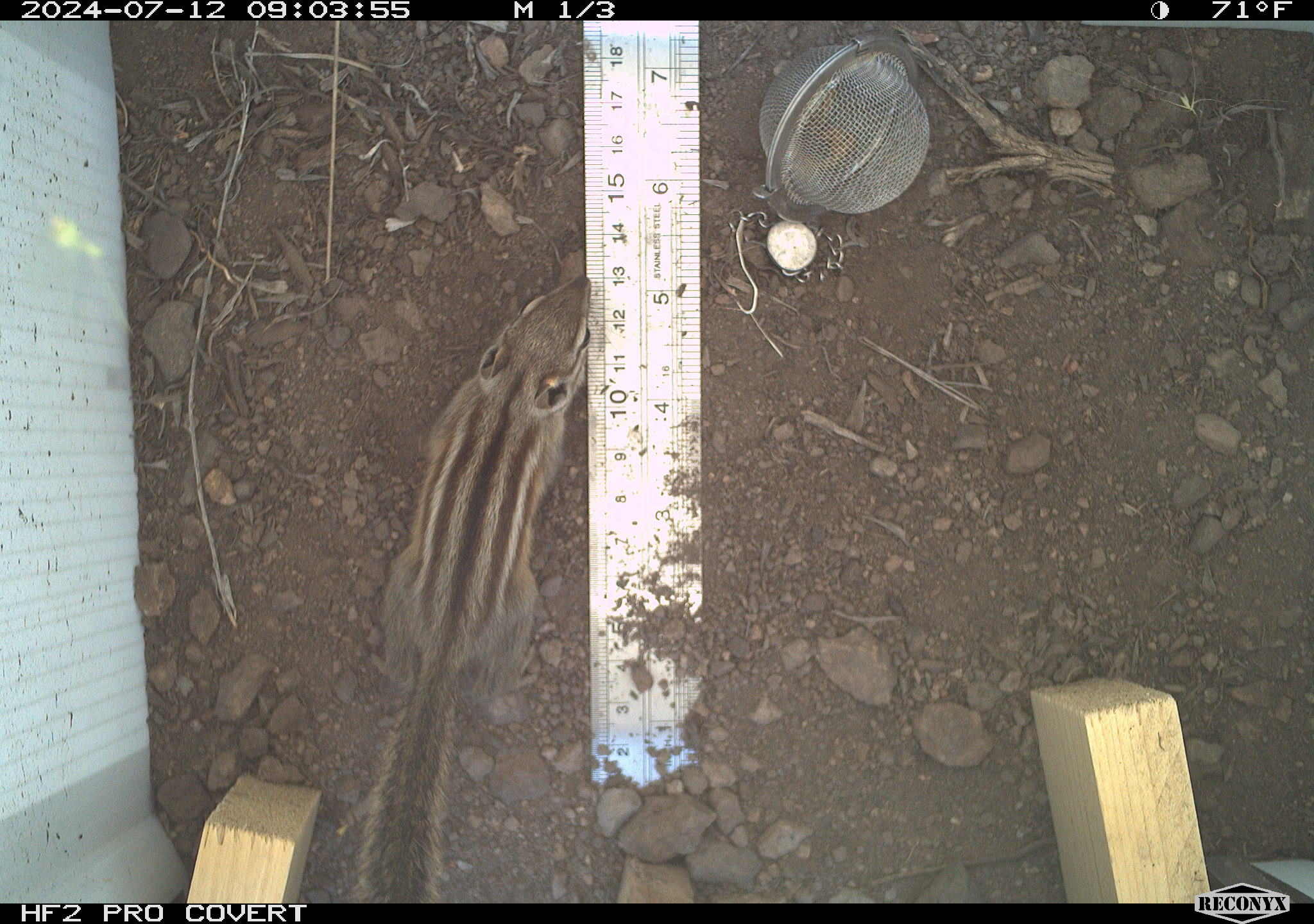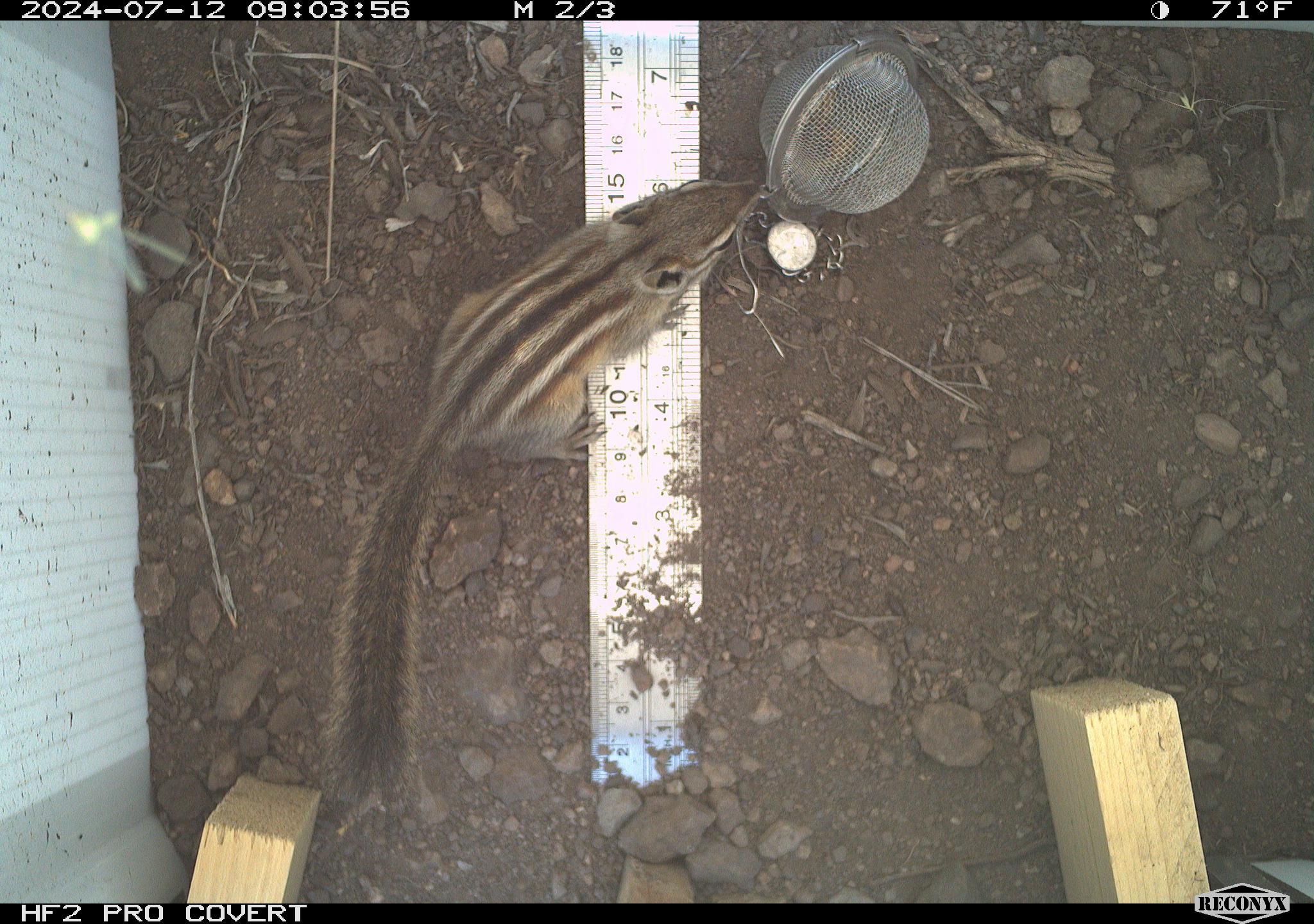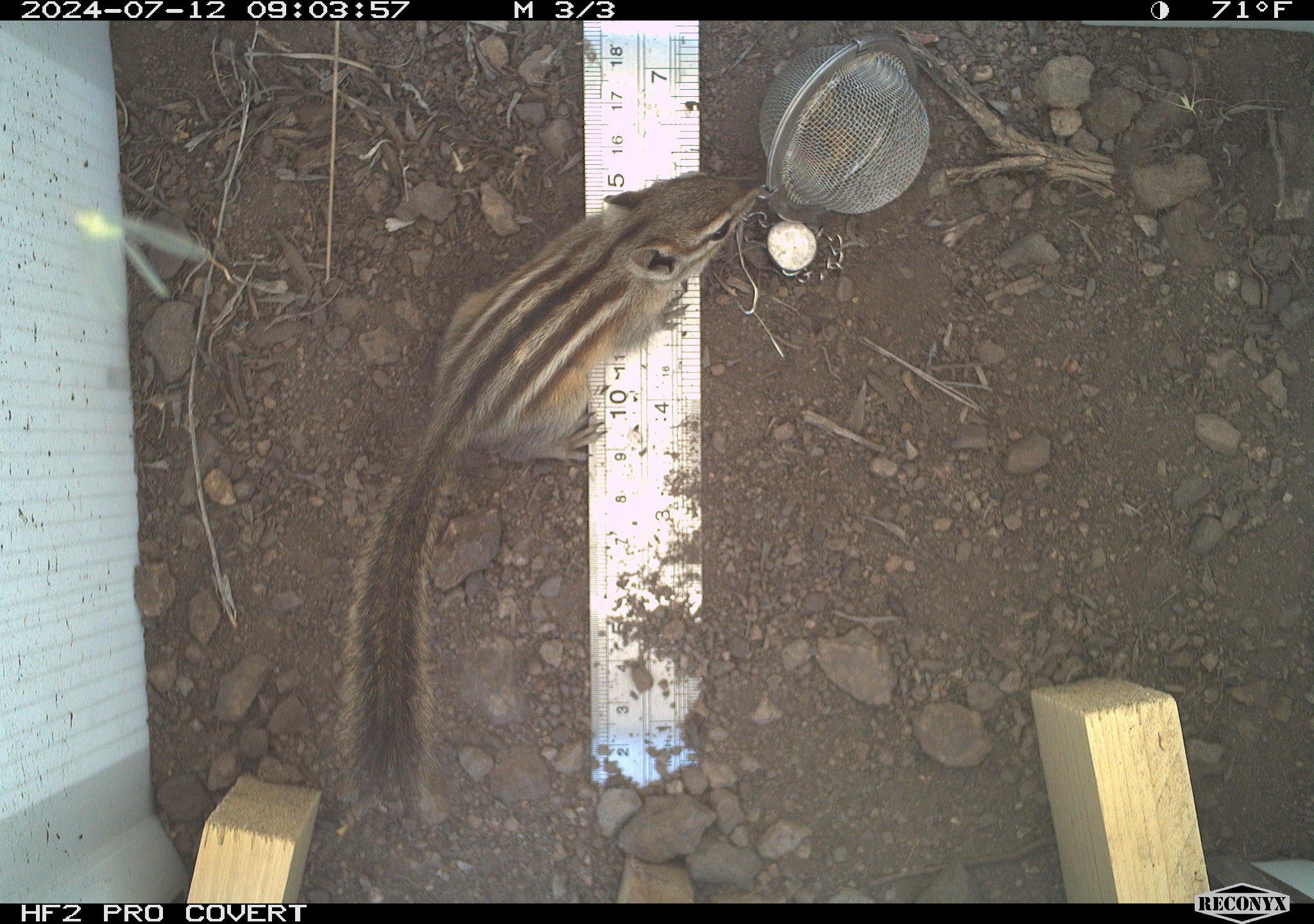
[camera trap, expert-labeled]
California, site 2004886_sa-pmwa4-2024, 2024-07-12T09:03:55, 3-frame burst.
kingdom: Animalia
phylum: Chordata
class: Mammalia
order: Rodentia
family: Sciuridae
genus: Neotamias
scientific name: Neotamias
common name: western chipmunks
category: neotamias species